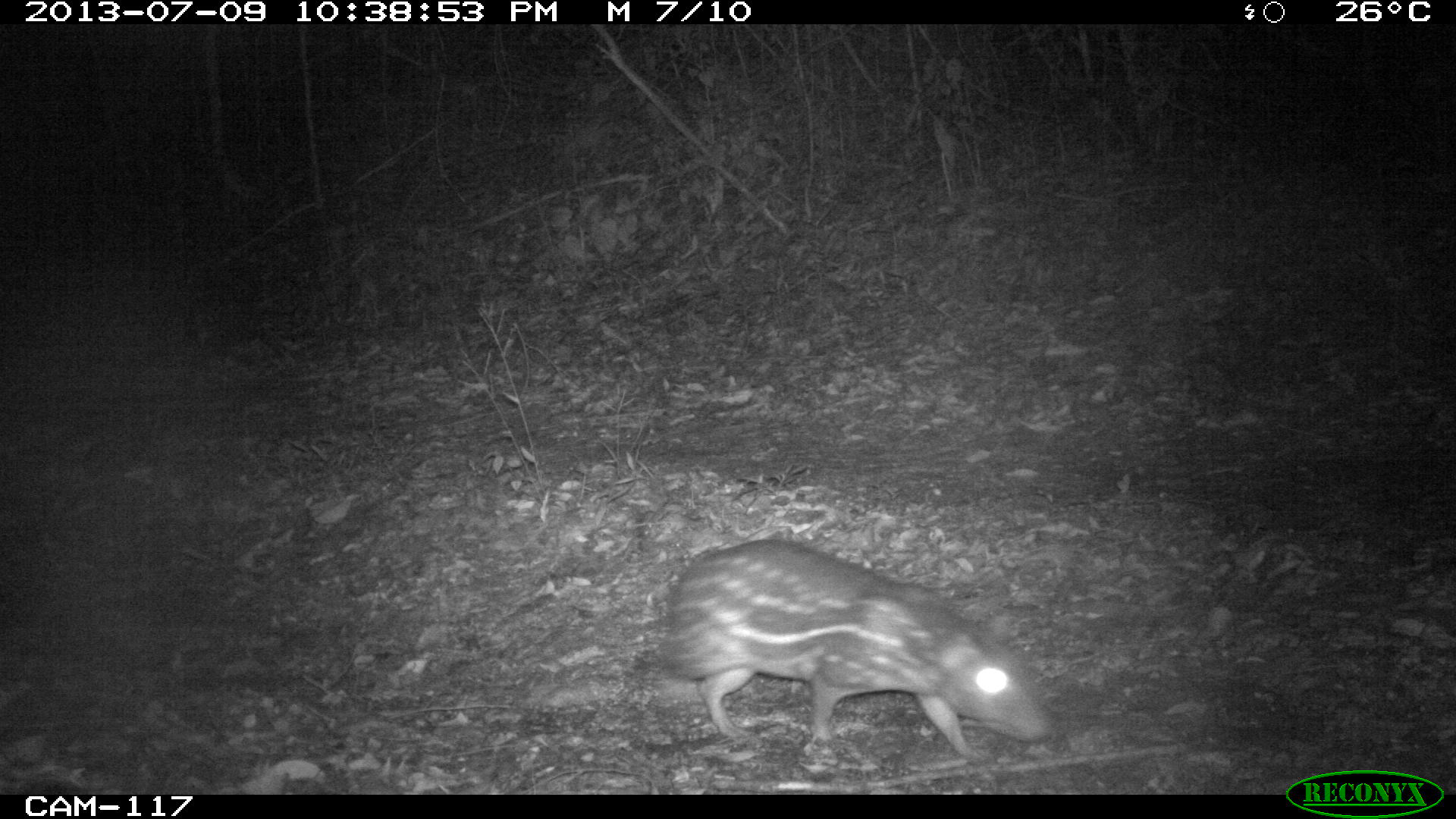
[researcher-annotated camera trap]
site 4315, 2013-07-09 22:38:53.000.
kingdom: Animalia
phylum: Chordata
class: Mammalia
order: Rodentia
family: Cuniculidae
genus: Cuniculus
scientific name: Cuniculus paca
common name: lowland paca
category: agouti paca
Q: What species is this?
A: Agouti paca (lowland paca) (Cuniculus paca).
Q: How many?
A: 1.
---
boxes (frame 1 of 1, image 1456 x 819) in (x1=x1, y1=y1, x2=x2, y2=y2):
agouti paca: (x1=654, y1=538, x2=1048, y2=757)